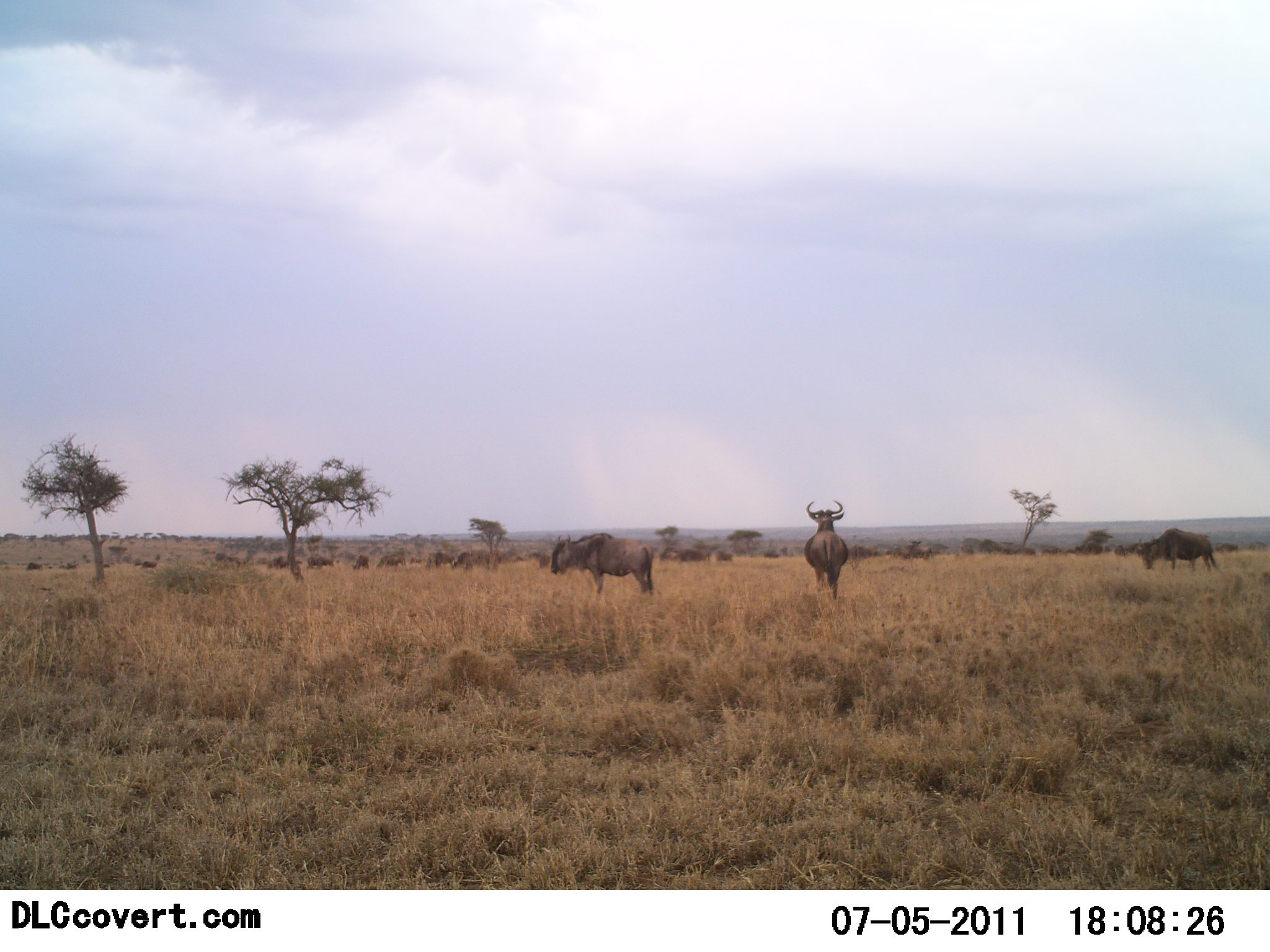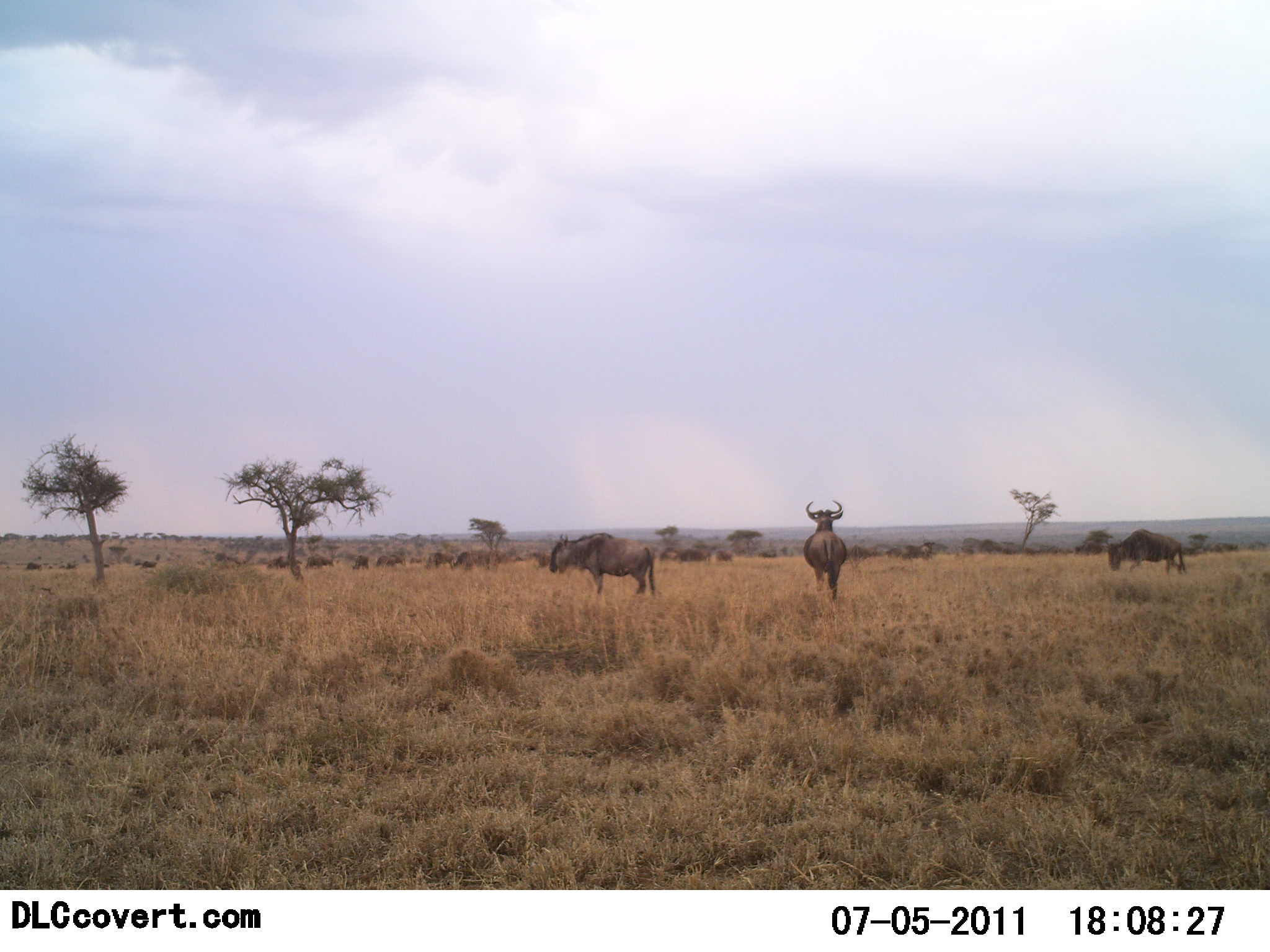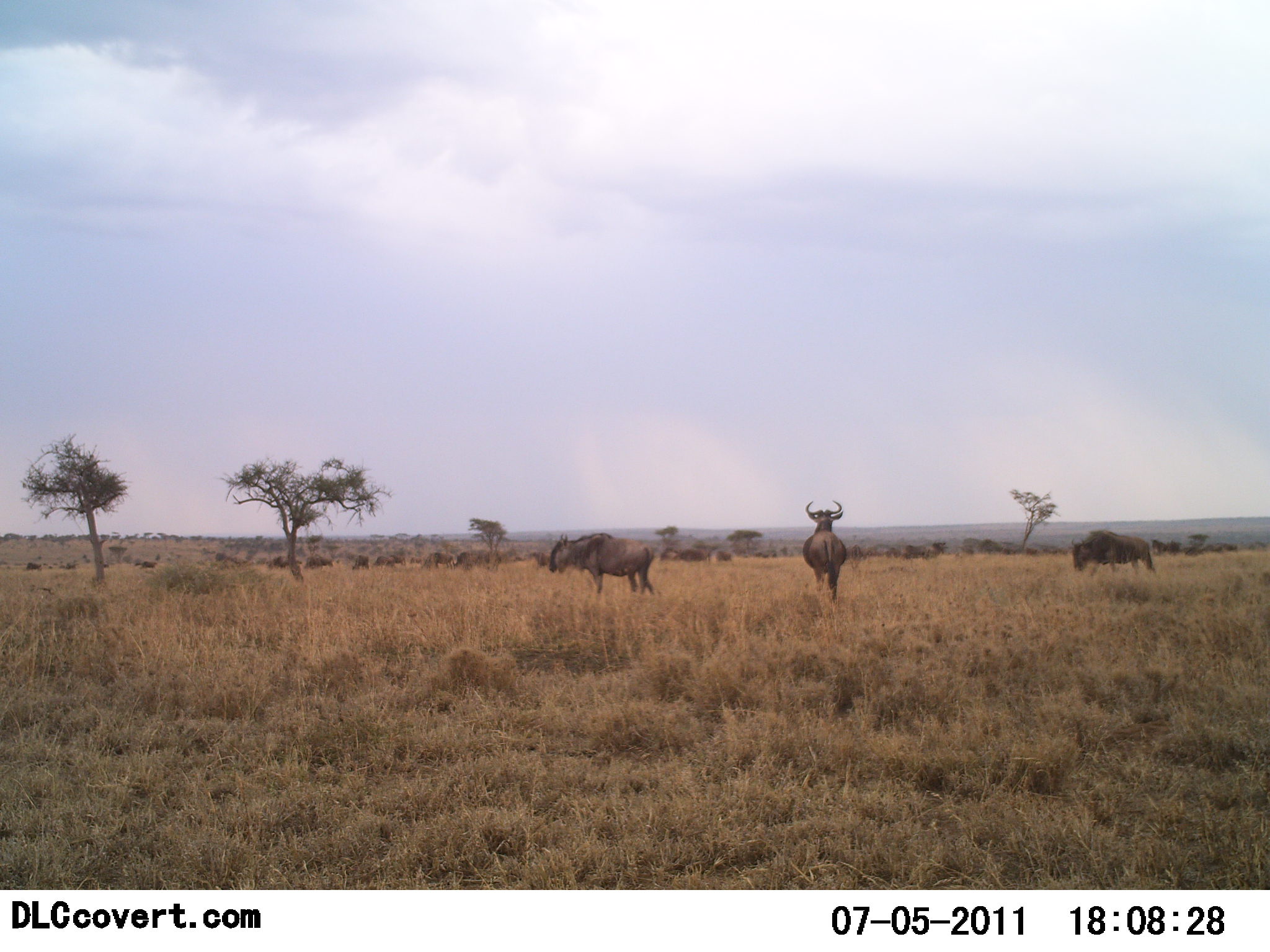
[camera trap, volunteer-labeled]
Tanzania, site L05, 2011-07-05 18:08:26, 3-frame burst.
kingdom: Animalia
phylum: Chordata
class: Mammalia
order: Artiodactyla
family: Bovidae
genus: Connochaetes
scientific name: Connochaetes taurinus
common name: blue wildebeest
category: wildebeest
Wildebeest (blue wildebeest) (Connochaetes taurinus), count 11-50. Behavior (volunteer vote fractions): standing 70%, resting 10%, moving 40%, interacting 0%. Young present (vote fraction): 0%. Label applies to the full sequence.